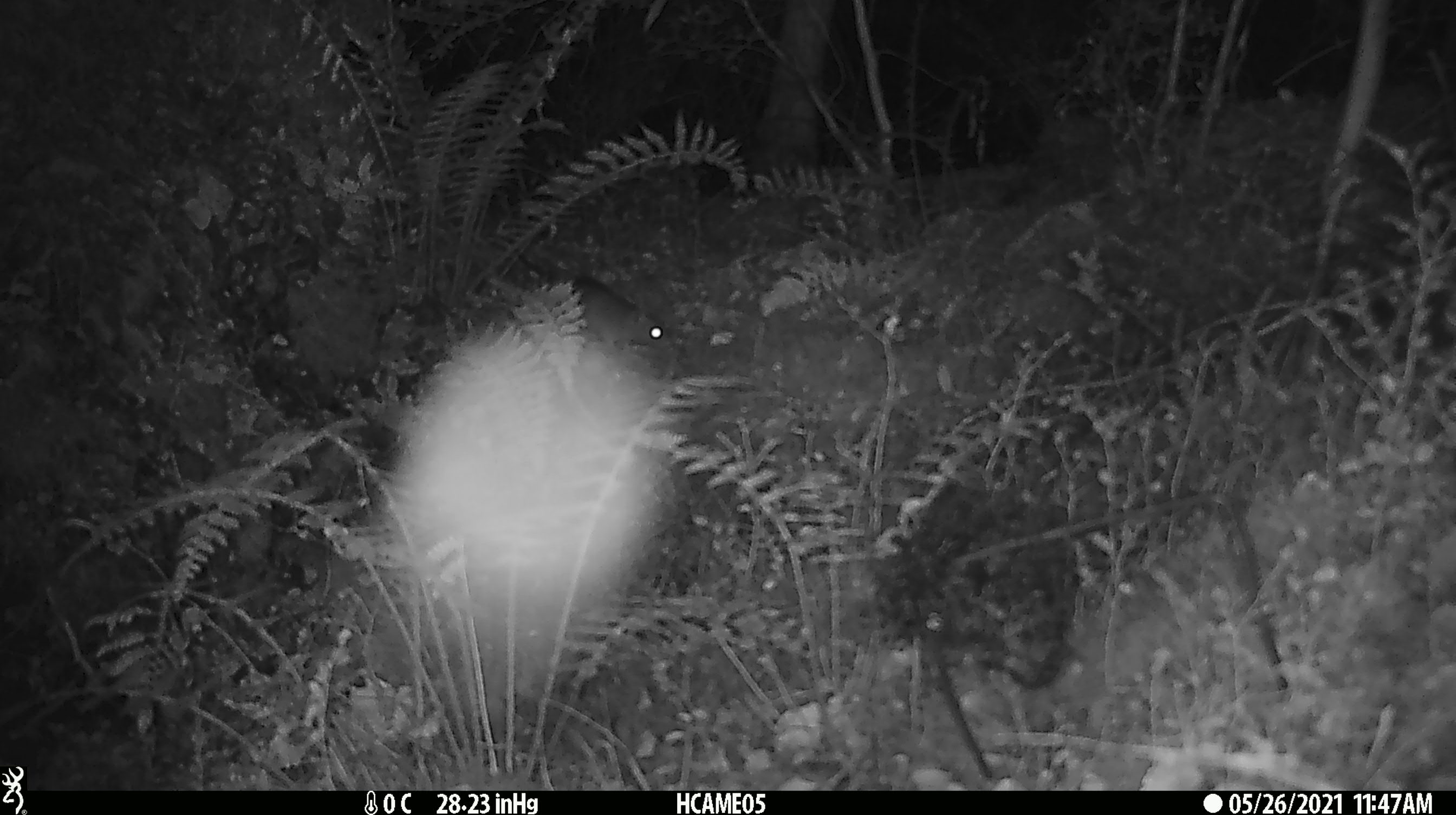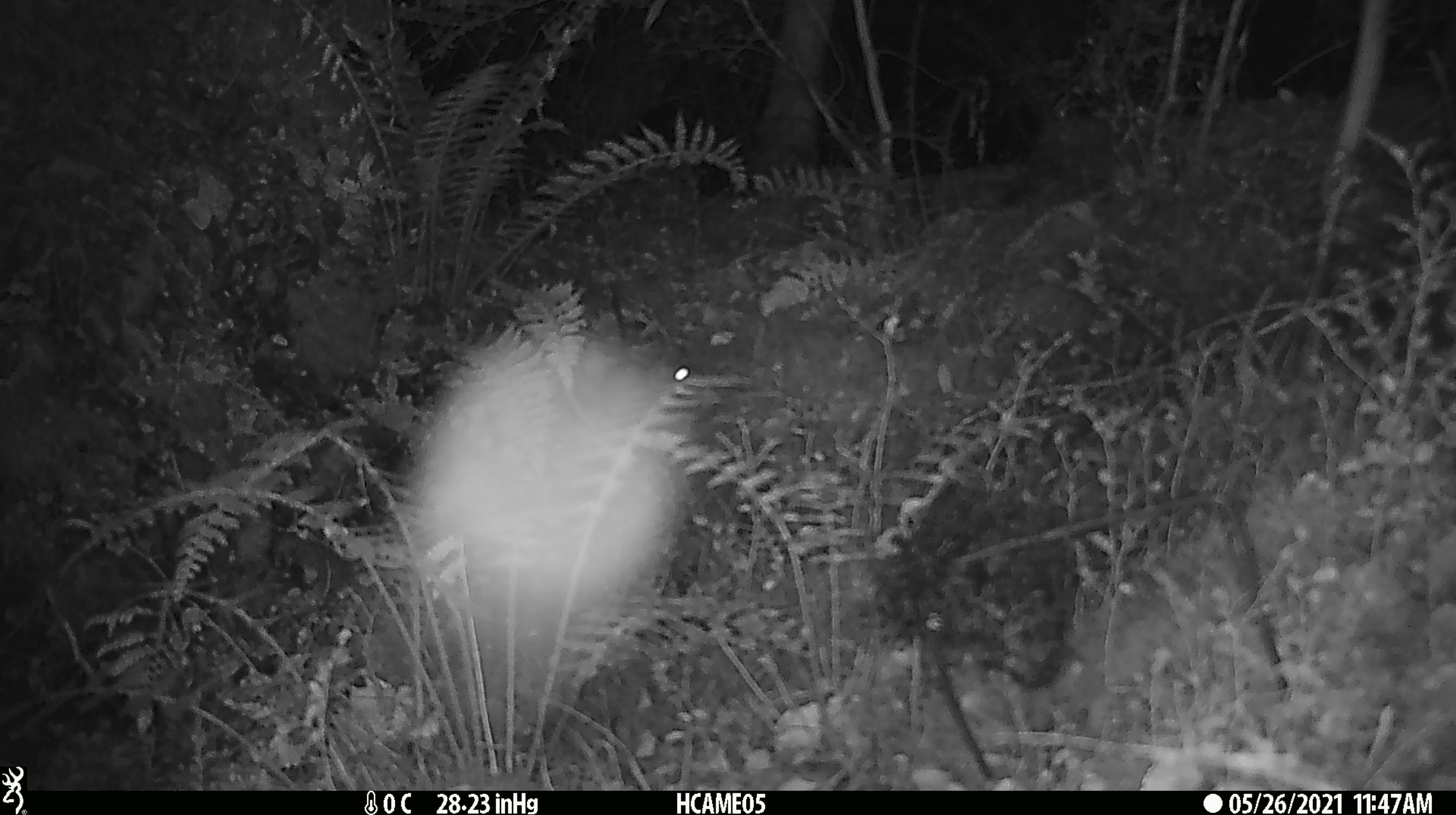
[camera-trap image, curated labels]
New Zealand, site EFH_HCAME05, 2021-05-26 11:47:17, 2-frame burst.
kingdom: Animalia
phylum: Chordata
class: Mammalia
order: Rodentia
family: Muridae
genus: Rattus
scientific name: Rattus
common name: rat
Rat (Rattus).